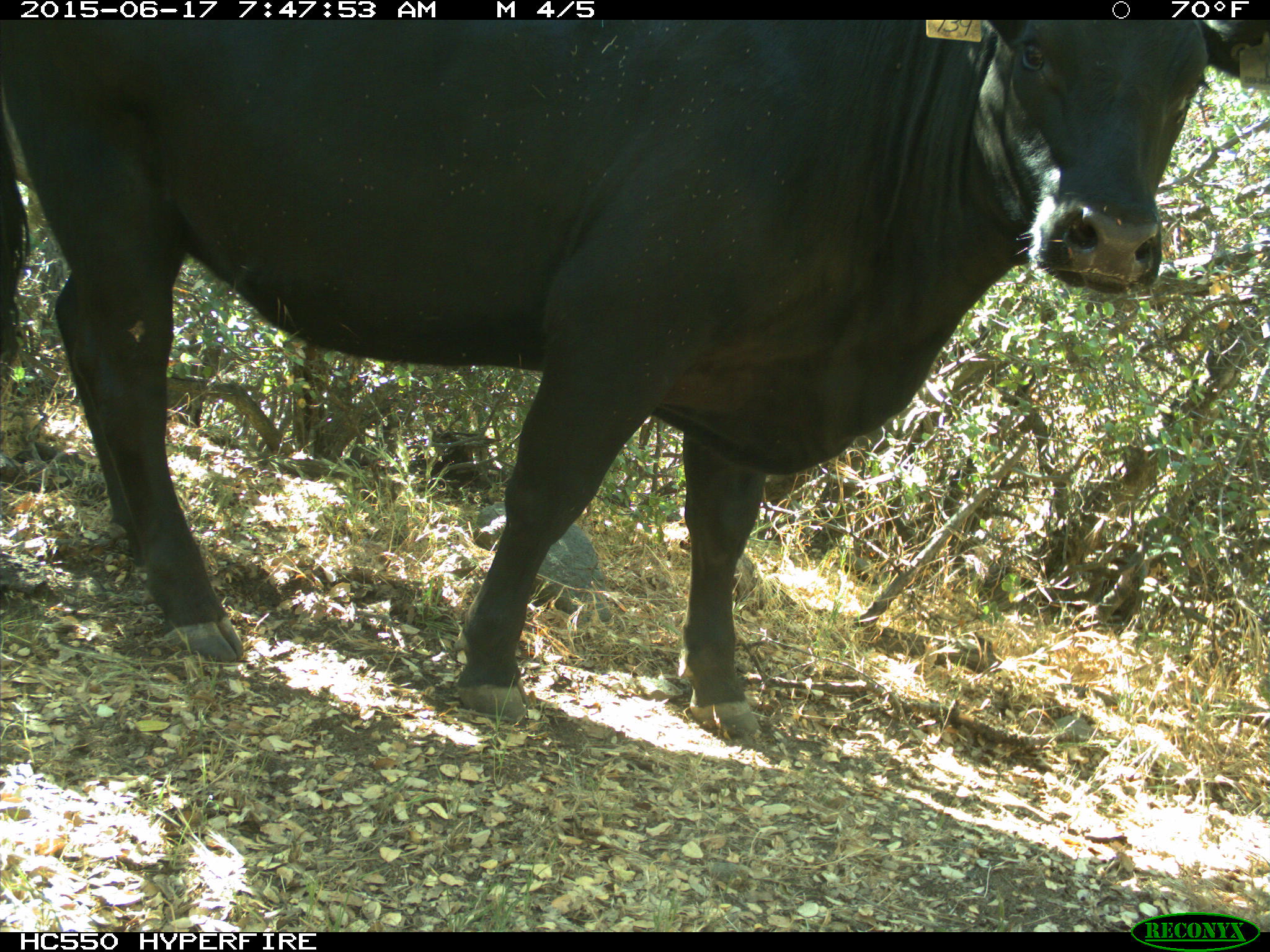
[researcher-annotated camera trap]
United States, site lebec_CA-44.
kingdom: Animalia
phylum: Chordata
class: Mammalia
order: Artiodactyla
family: Bovidae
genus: Bos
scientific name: Bos taurus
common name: domestic cow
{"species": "Bos taurus (domestic cow)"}